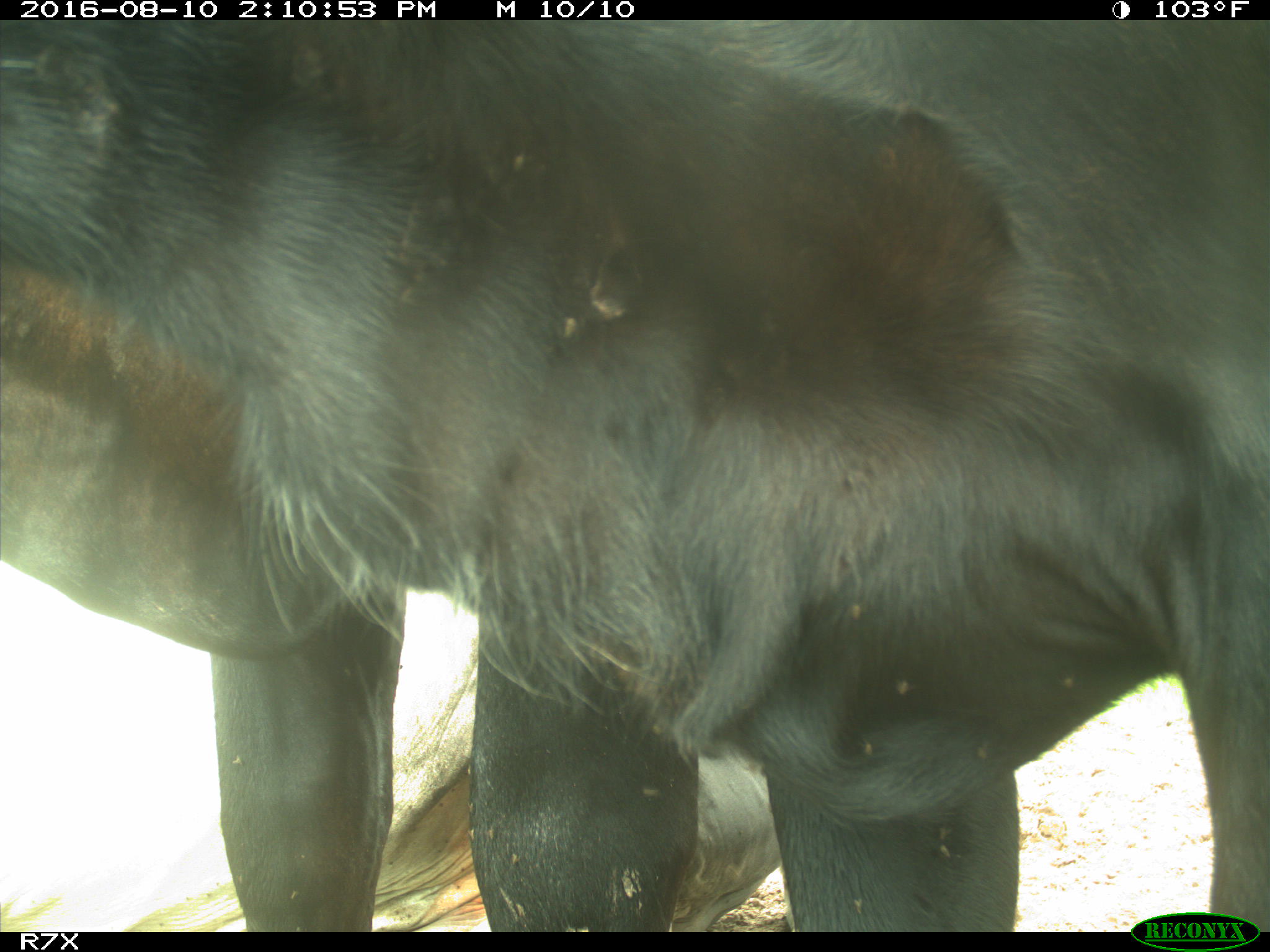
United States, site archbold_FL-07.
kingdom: Animalia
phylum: Chordata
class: Mammalia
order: Artiodactyla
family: Bovidae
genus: Bos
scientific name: Bos taurus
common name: domestic cow